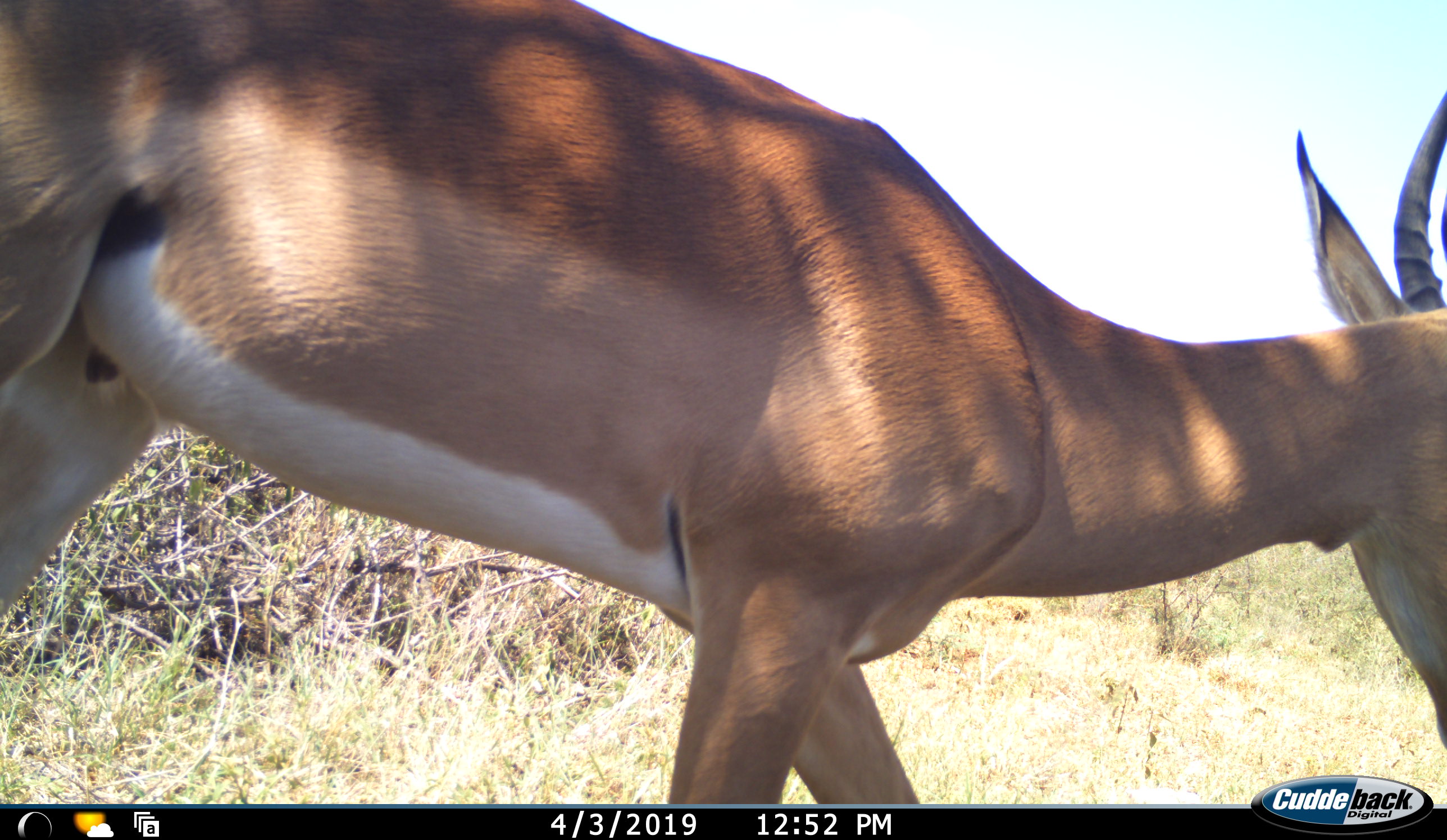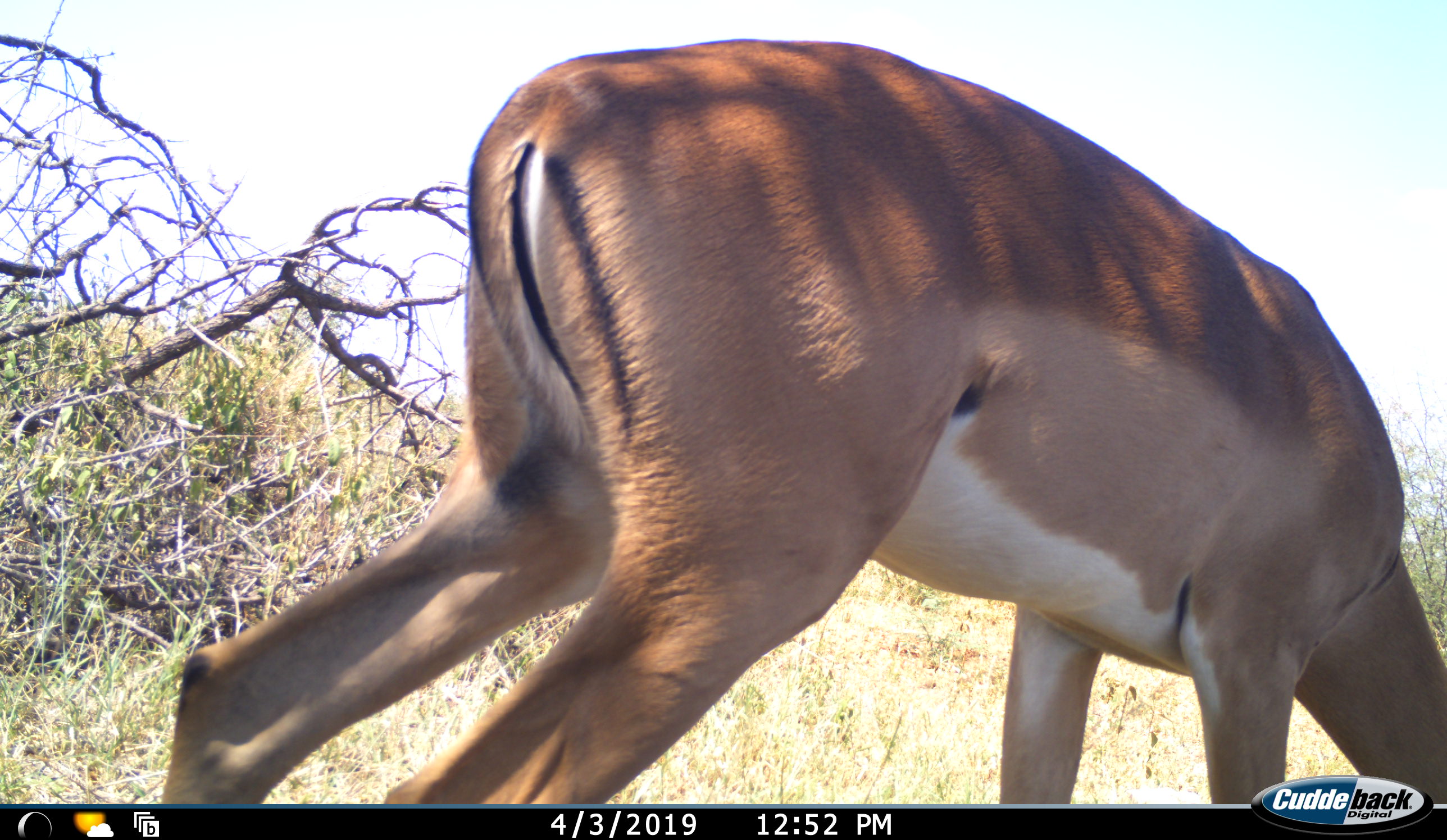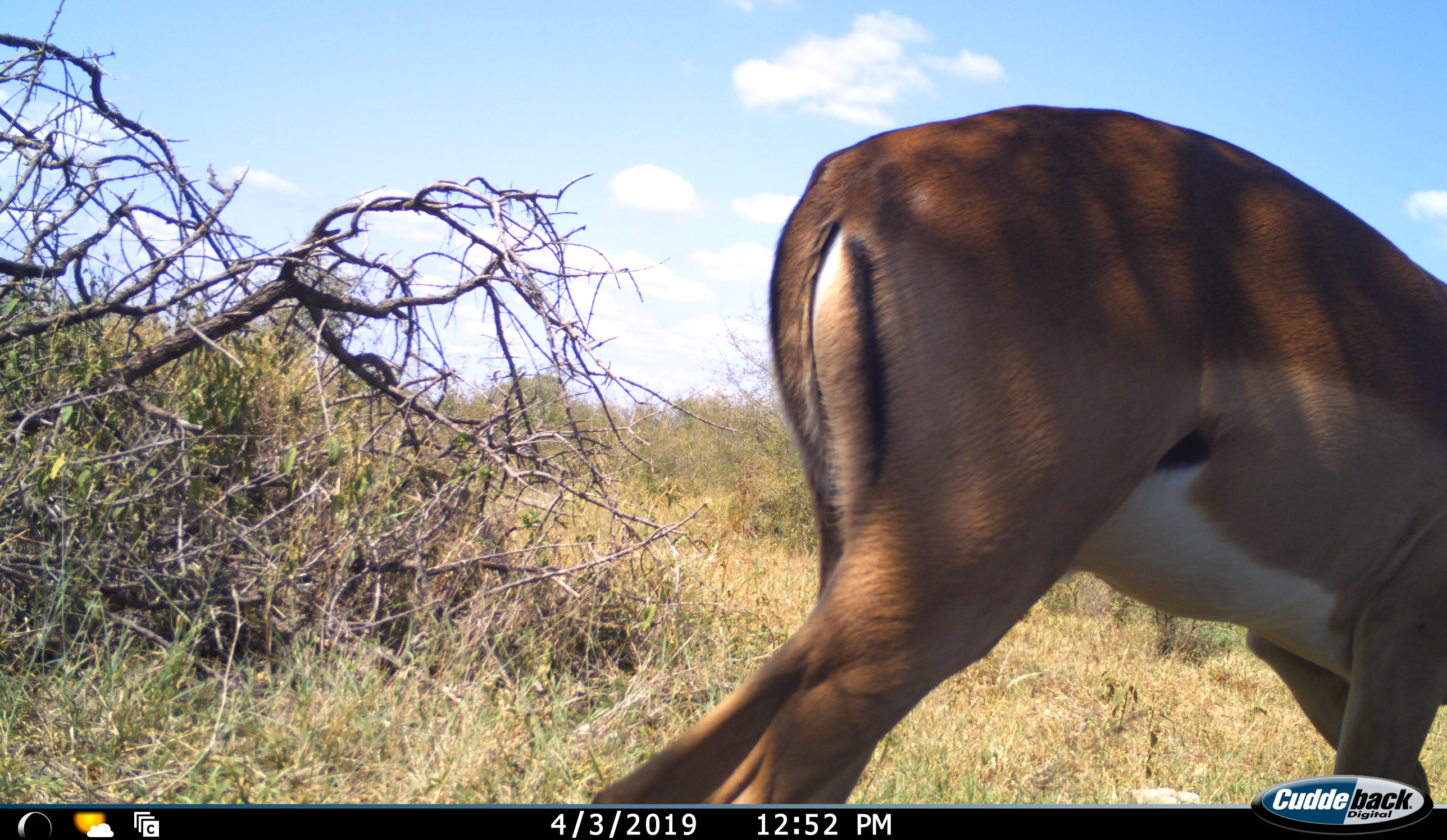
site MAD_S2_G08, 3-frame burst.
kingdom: Animalia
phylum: Chordata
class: Mammalia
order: Artiodactyla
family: Bovidae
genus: Aepyceros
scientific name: Aepyceros melampus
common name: impala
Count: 1.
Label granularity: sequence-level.